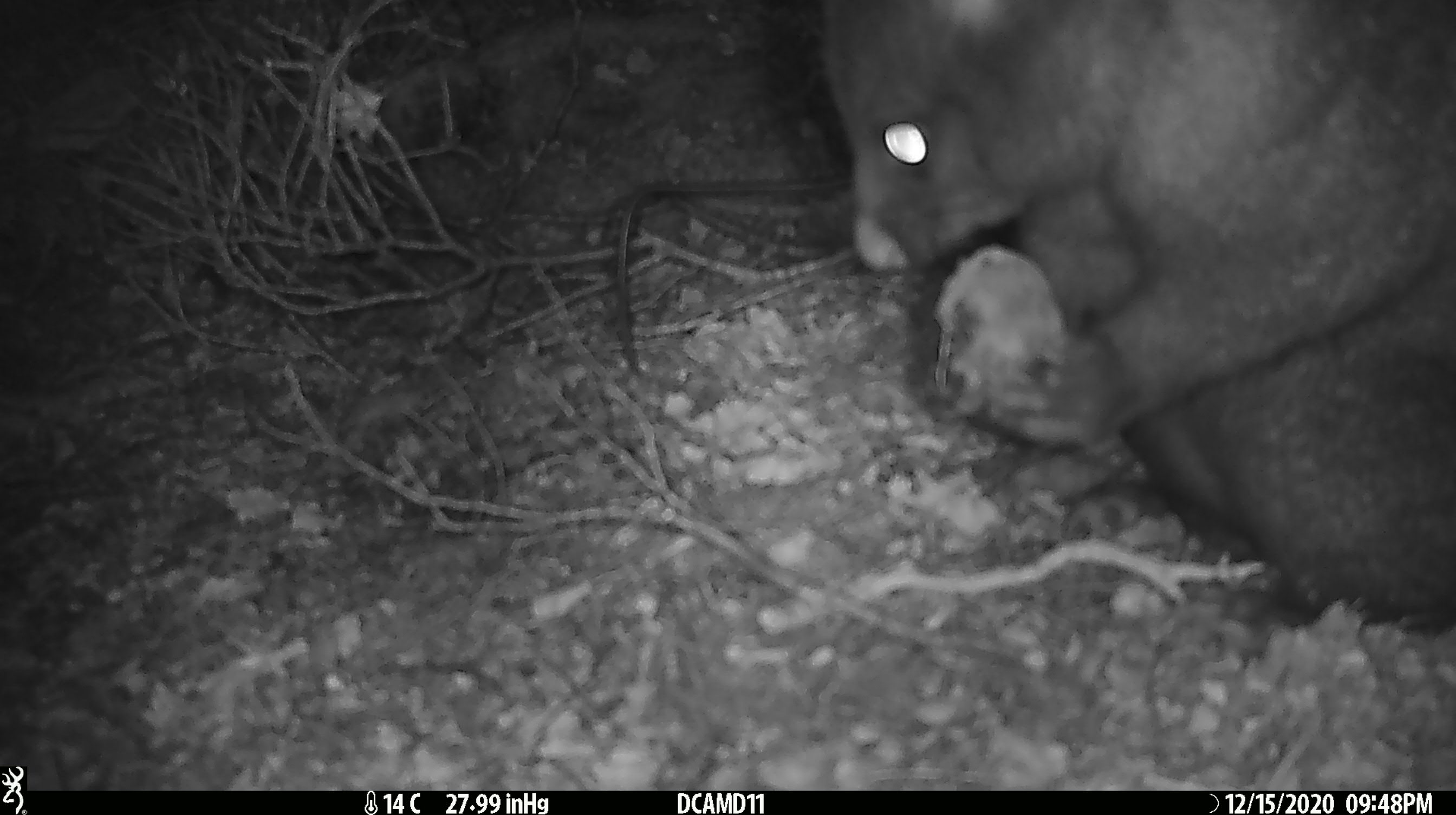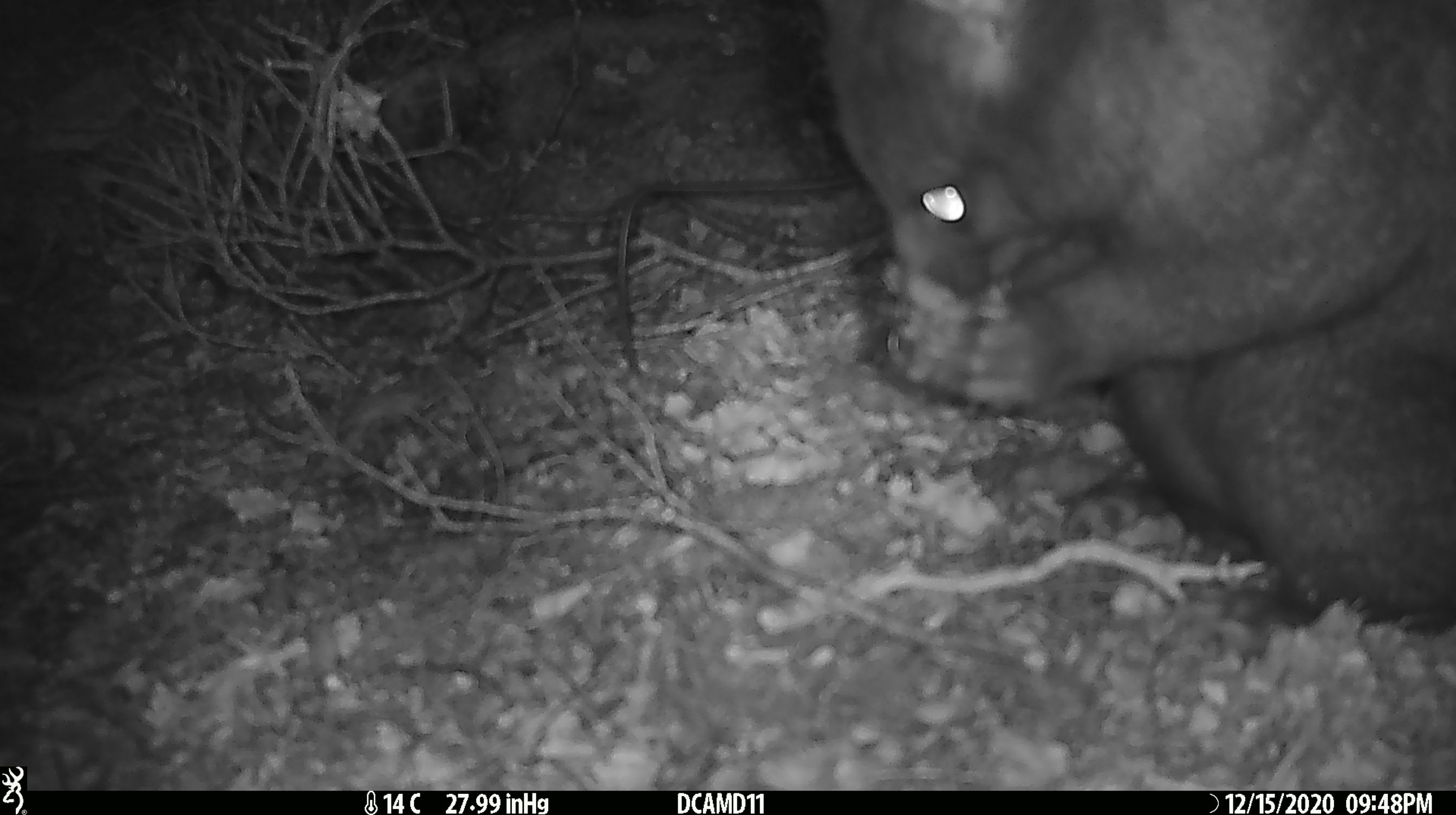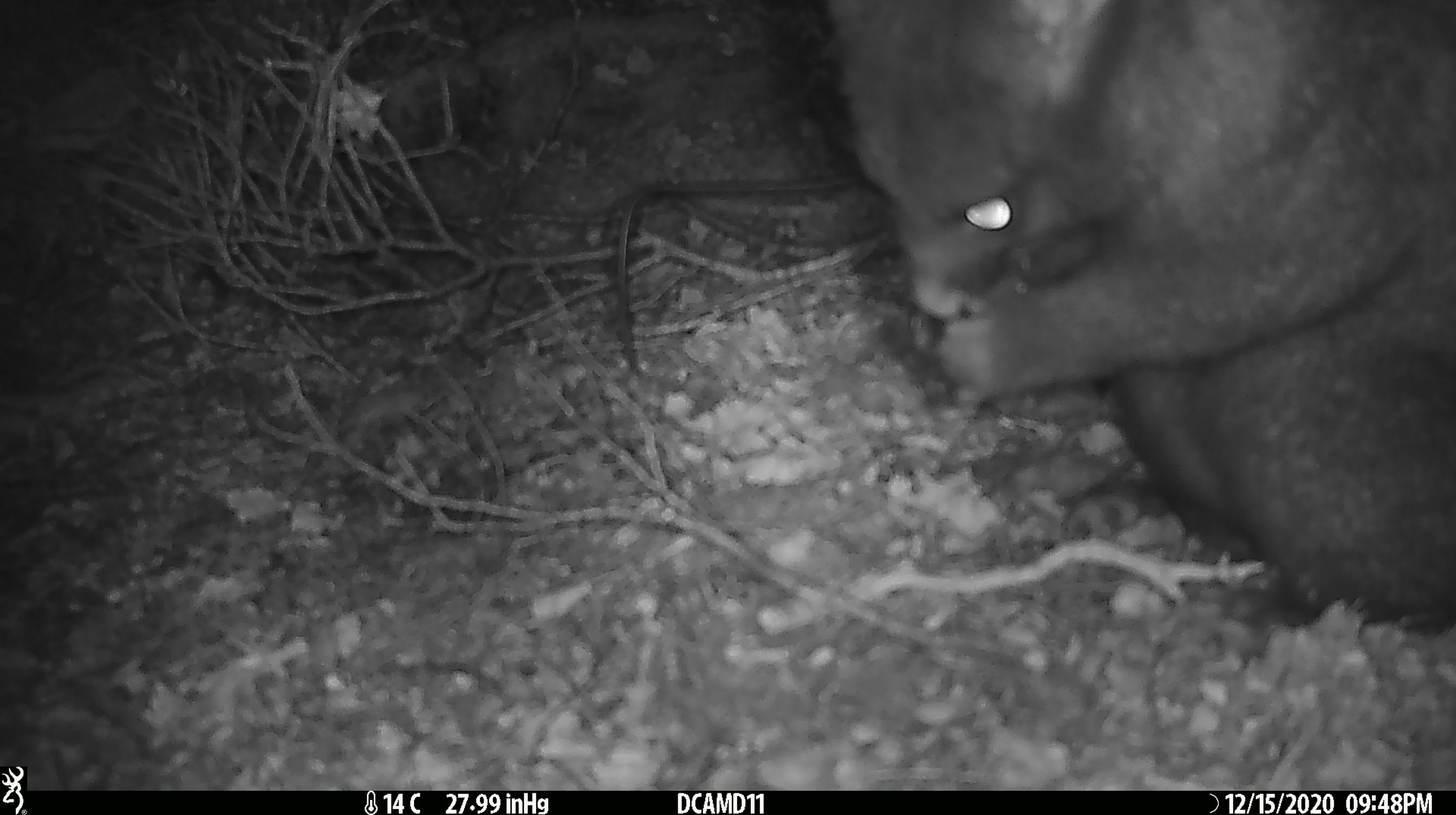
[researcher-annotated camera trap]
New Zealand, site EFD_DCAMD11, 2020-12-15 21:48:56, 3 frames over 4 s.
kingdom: Animalia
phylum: Chordata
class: Mammalia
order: Diprotodontia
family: Phalangeridae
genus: Trichosurus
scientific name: Trichosurus vulpecula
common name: common brushtail possum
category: possum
Possum (common brushtail possum) (Trichosurus vulpecula).